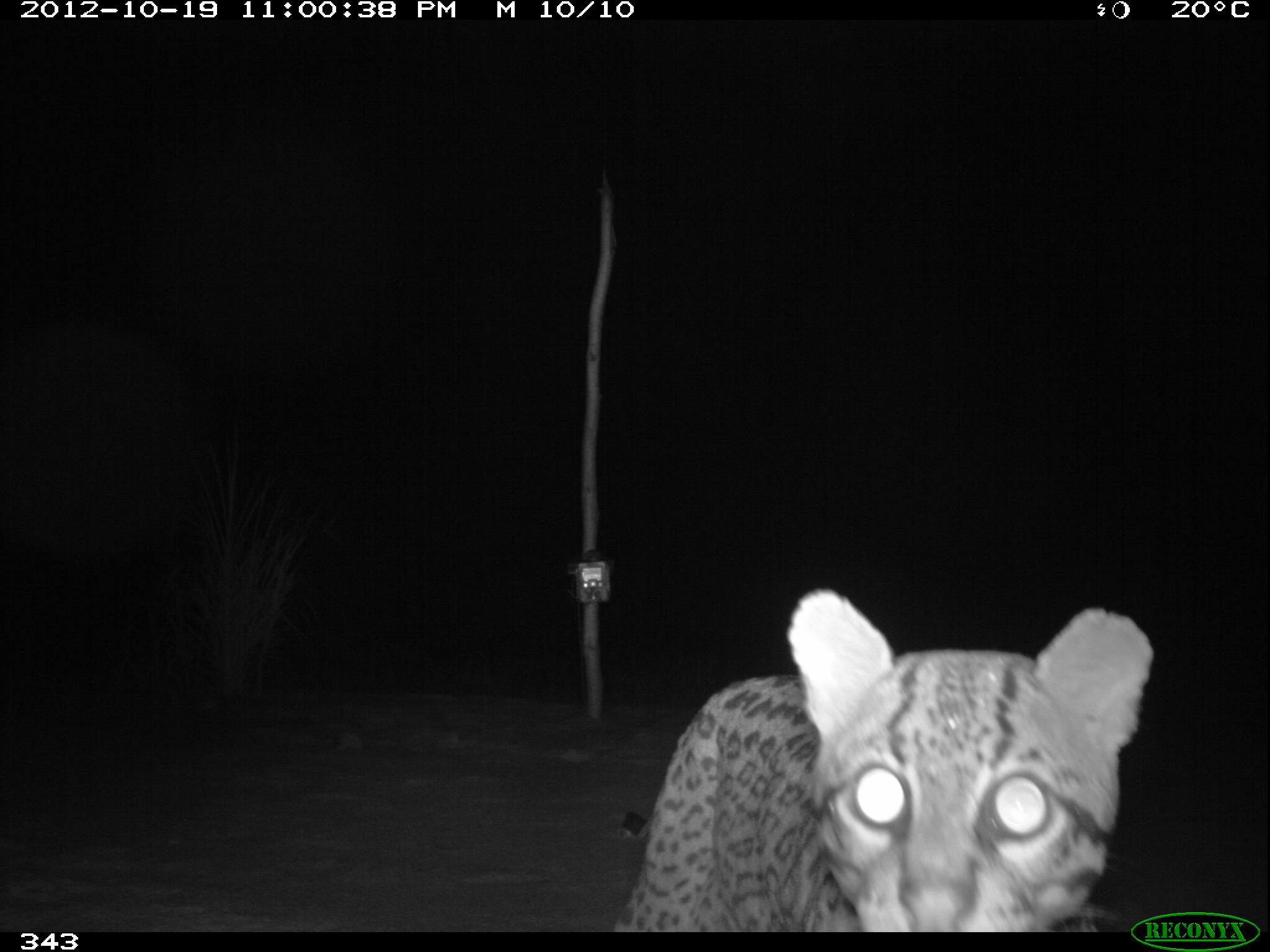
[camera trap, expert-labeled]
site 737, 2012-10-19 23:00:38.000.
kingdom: Animalia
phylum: Chordata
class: Mammalia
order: Carnivora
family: Felidae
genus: Leopardus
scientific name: Leopardus pardalis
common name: ocelot